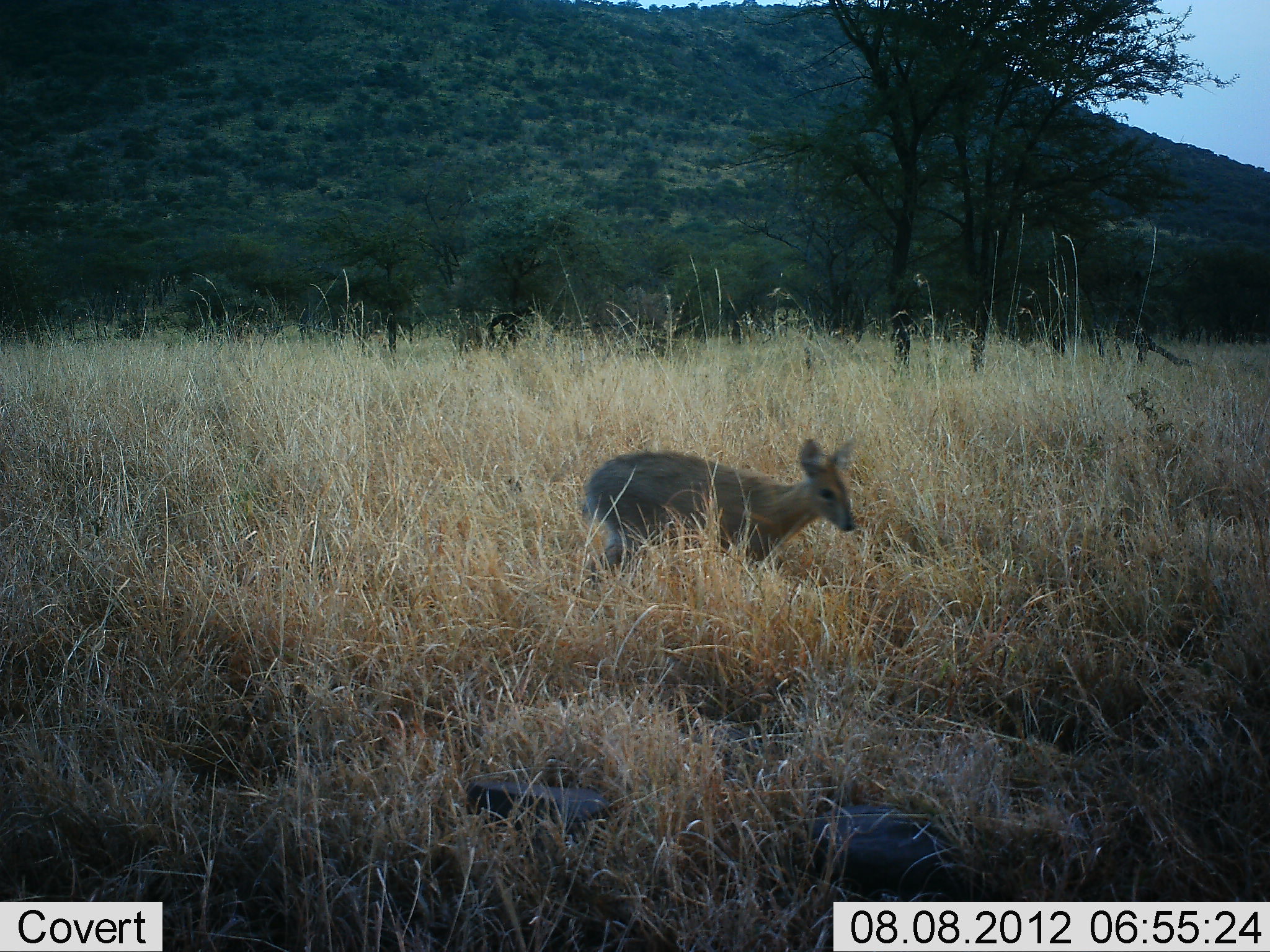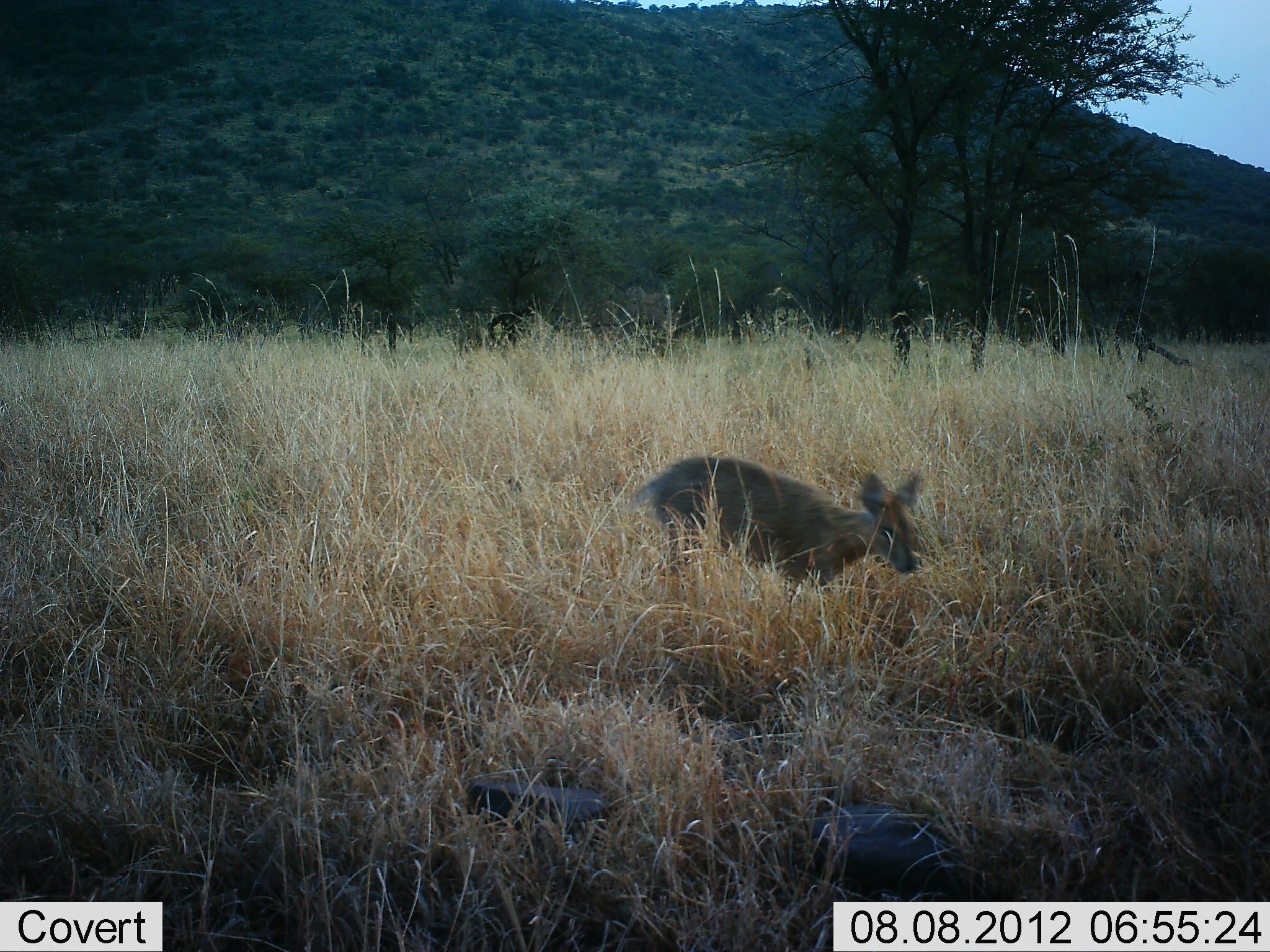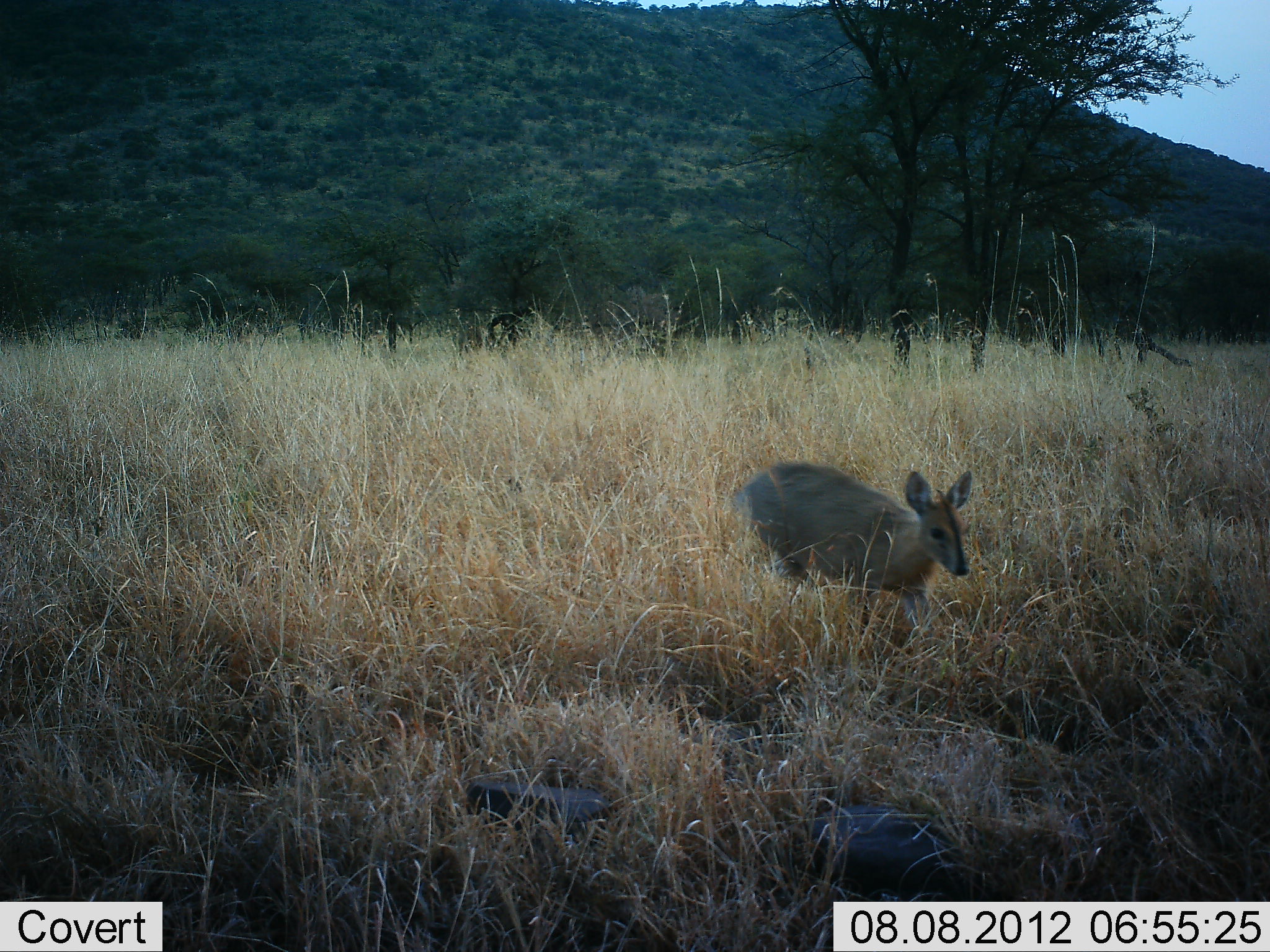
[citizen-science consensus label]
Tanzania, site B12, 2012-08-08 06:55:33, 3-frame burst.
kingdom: Animalia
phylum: Chordata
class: Mammalia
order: Artiodactyla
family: Bovidae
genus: Madoqua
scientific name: Madoqua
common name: dikdik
Dikdik (Madoqua), count 1. Behavior (volunteer vote fractions): standing 0%, resting 0%, moving 100%, interacting 0%. Young present (vote fraction): 0%. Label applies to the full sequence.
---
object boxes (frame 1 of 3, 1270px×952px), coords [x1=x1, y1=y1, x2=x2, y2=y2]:
animal: [x1=583, y1=437, x2=862, y2=591]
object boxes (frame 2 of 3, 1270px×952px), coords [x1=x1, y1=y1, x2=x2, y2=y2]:
animal: [x1=622, y1=454, x2=922, y2=624]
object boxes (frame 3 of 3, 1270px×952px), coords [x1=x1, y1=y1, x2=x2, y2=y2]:
animal: [x1=729, y1=460, x2=974, y2=653]